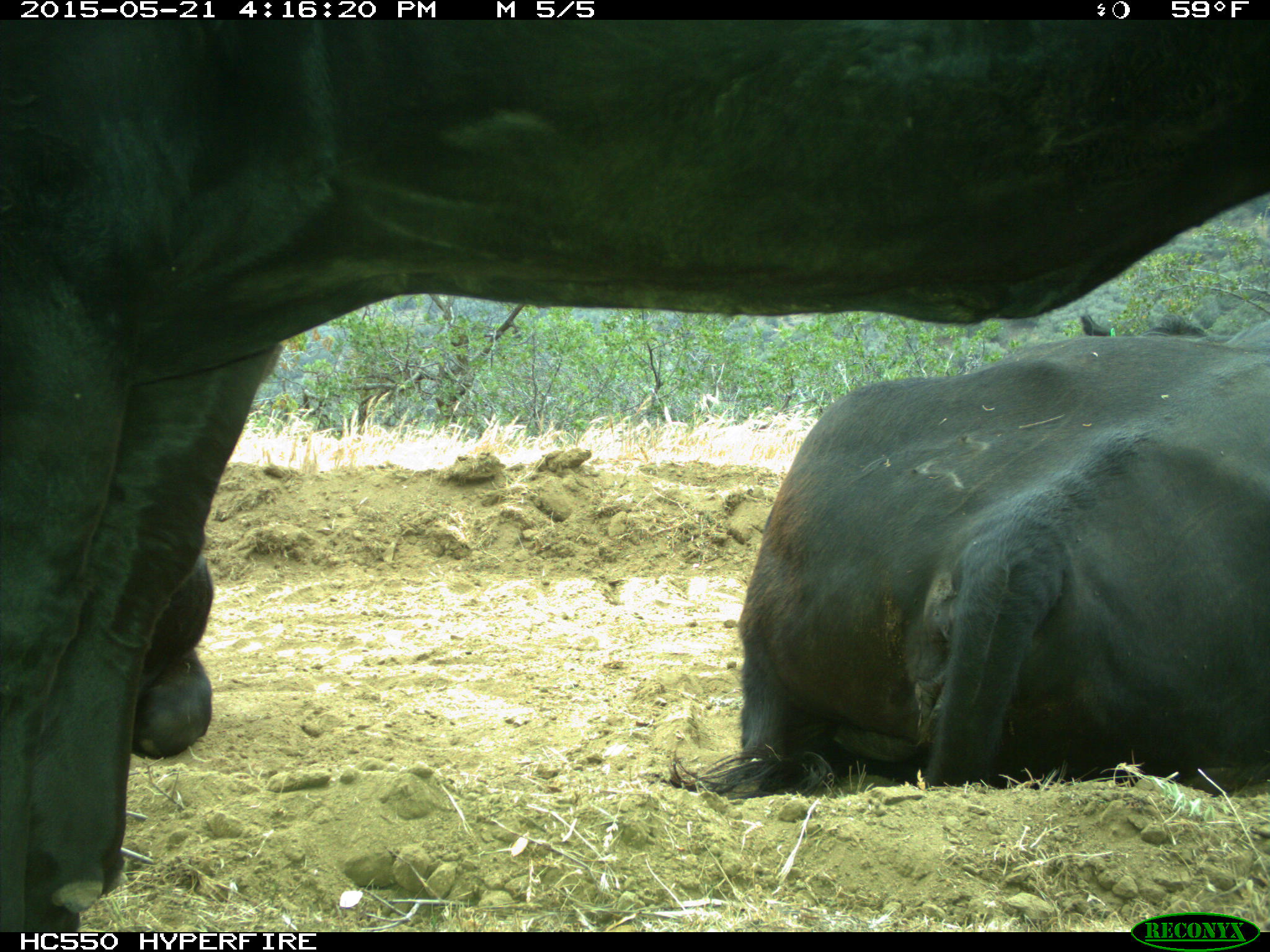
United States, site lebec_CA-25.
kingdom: Animalia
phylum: Chordata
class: Mammalia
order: Artiodactyla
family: Bovidae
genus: Bos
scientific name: Bos taurus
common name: domestic cow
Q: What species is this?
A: Bos taurus (domestic cow).